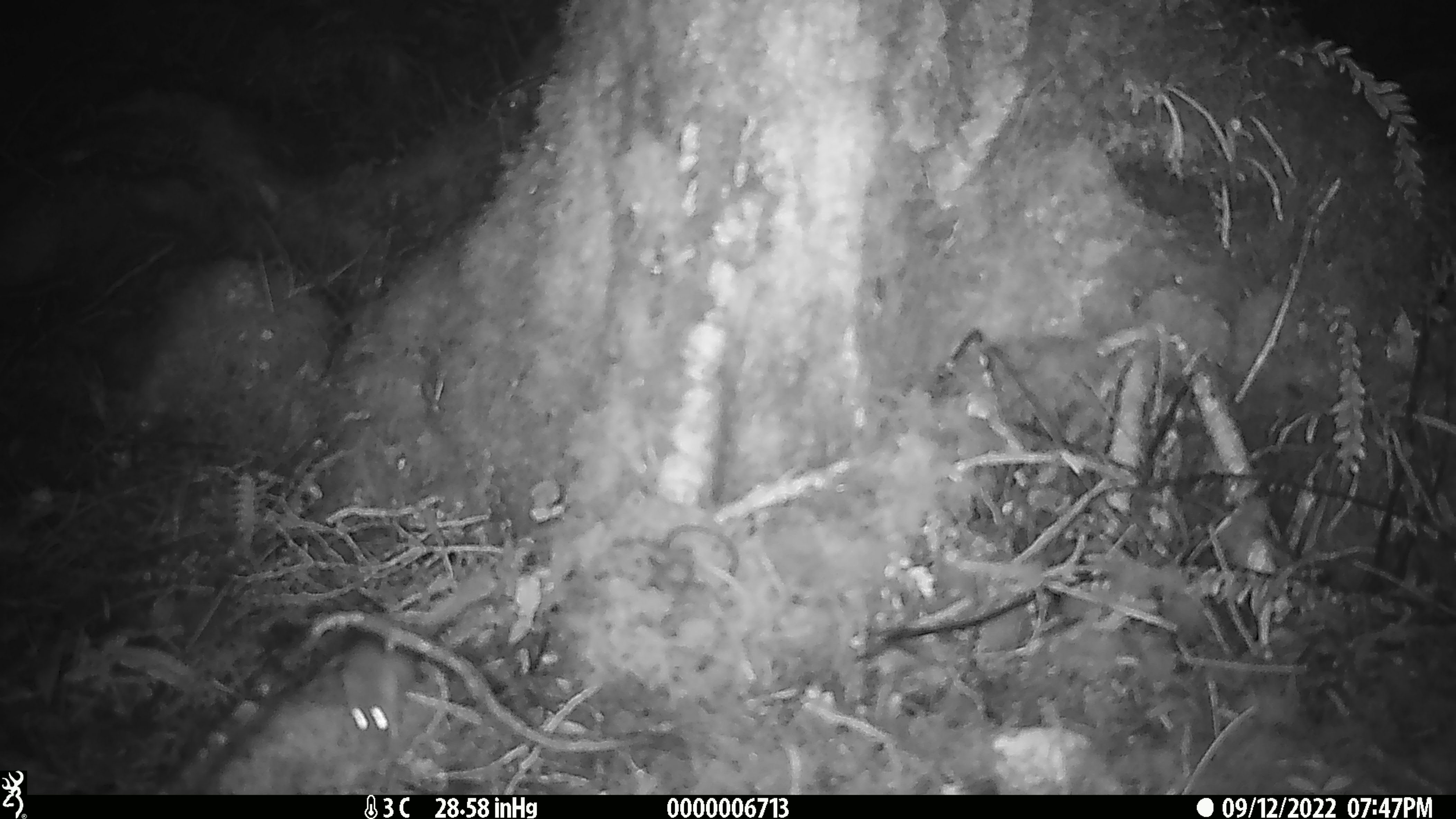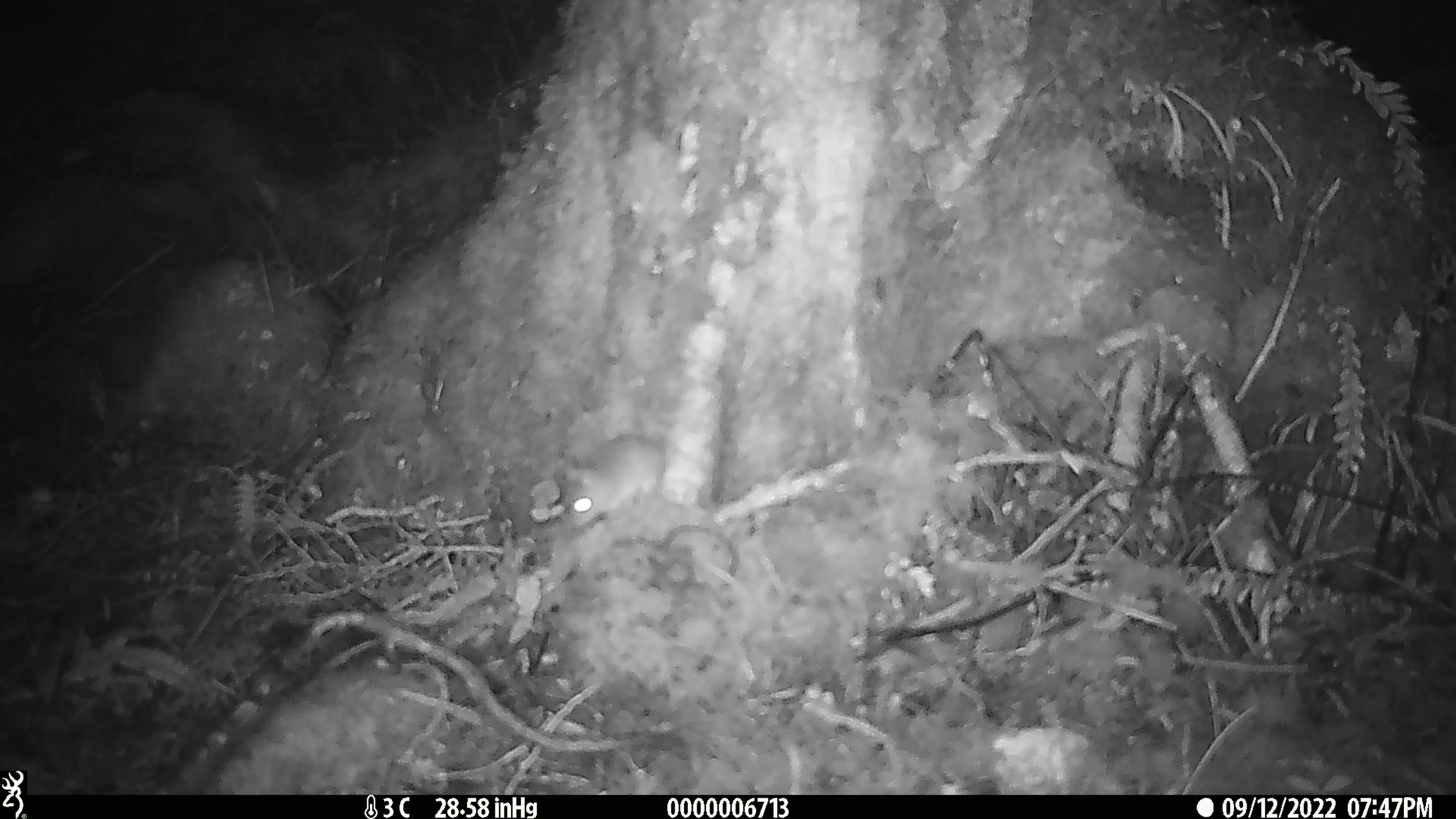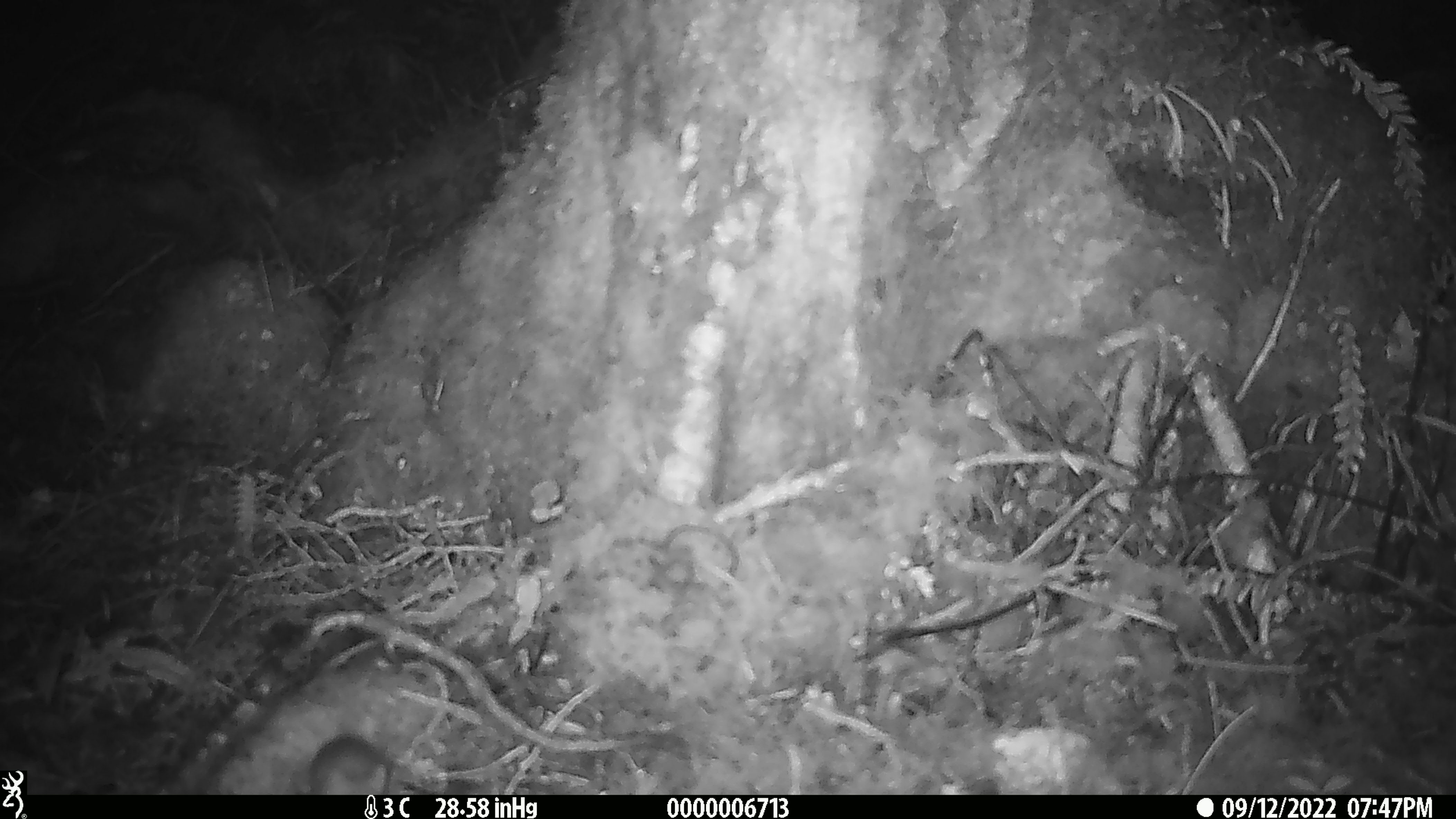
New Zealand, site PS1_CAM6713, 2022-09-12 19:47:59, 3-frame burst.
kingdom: Animalia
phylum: Chordata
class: Mammalia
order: Rodentia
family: Muridae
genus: Mus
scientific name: Mus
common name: mouse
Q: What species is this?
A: Mouse (Mus).